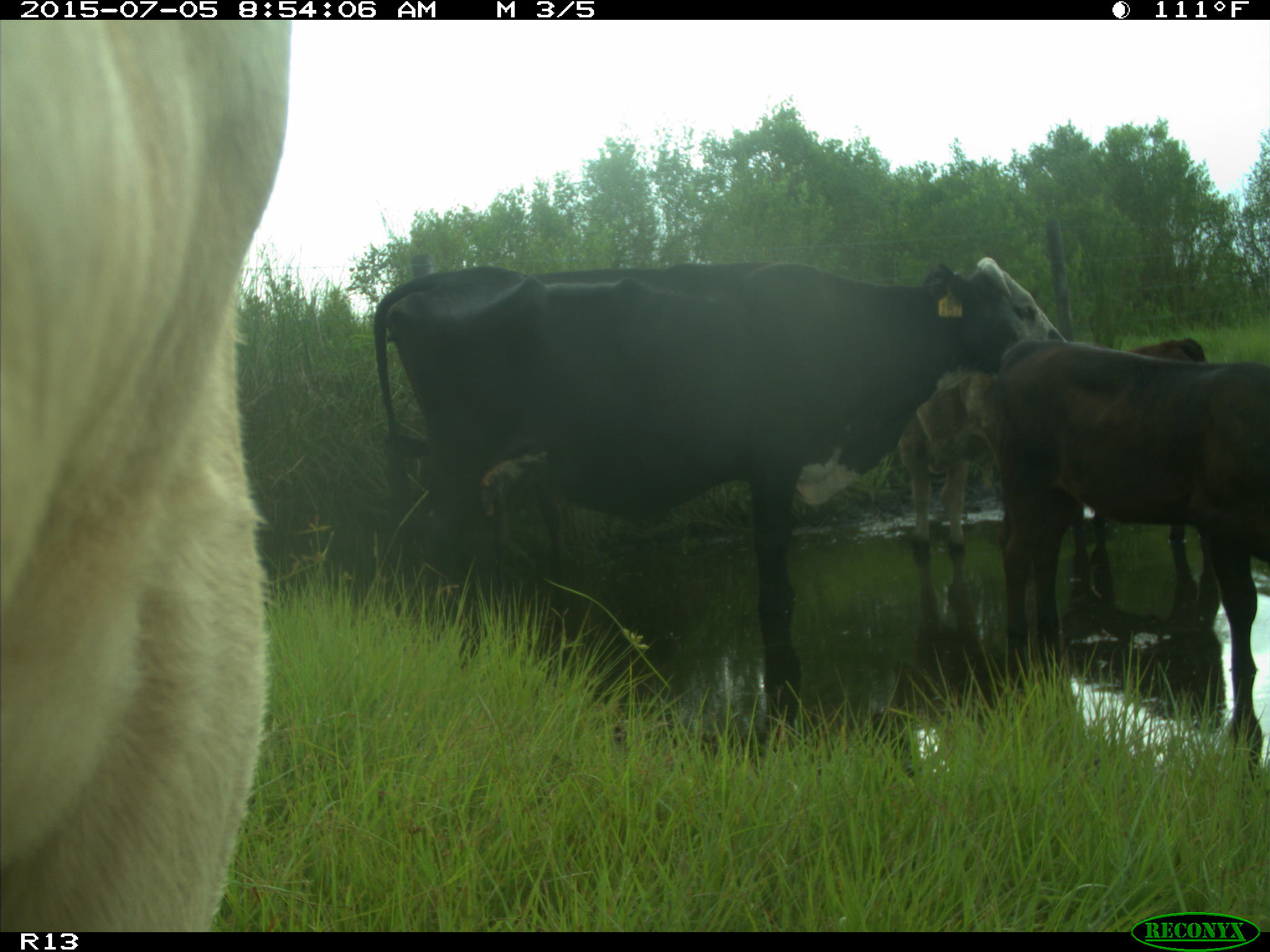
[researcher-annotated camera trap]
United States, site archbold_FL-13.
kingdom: Animalia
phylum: Chordata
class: Mammalia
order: Artiodactyla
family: Bovidae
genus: Bos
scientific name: Bos taurus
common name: domestic cow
Bos taurus (domestic cow).